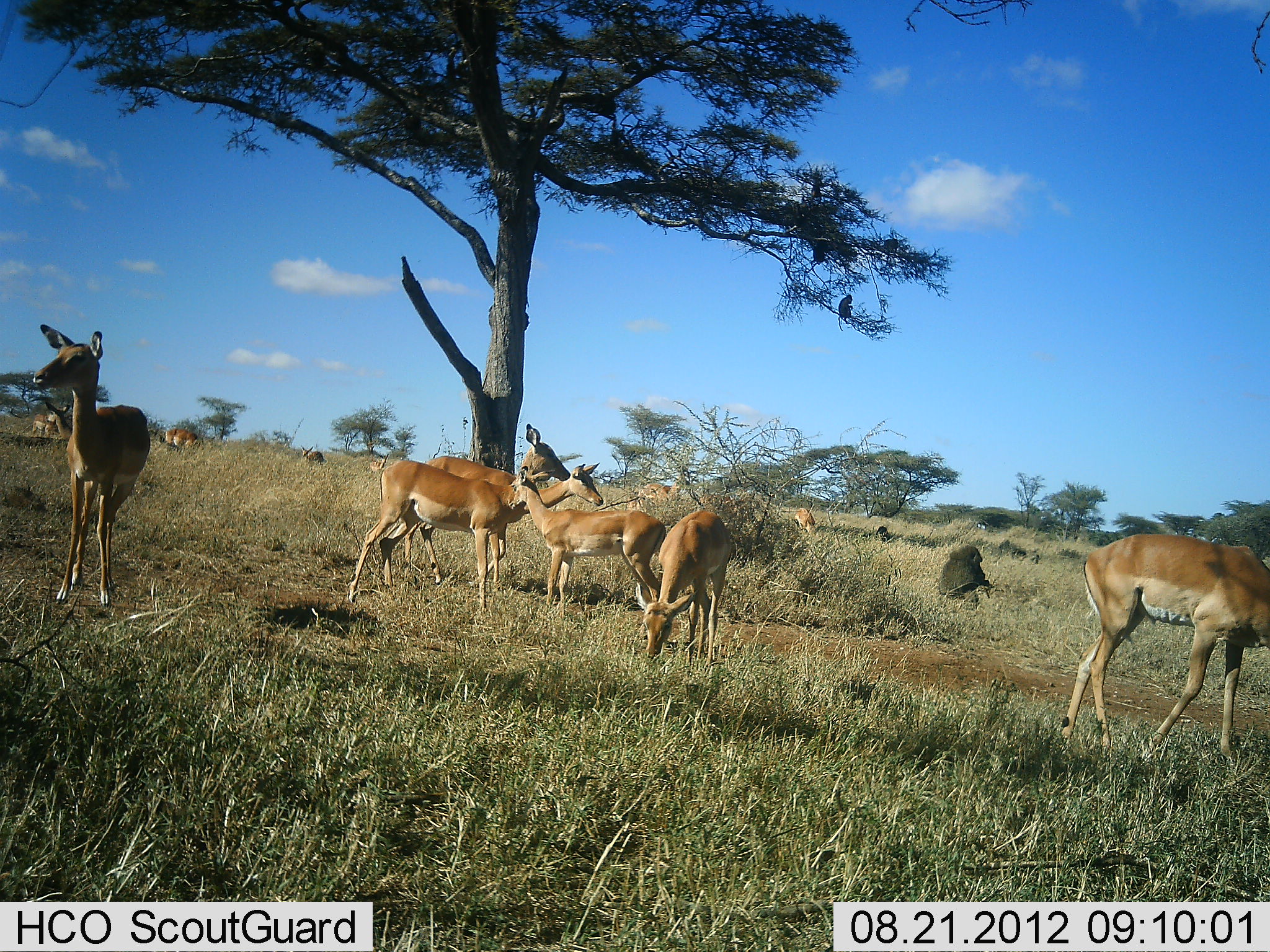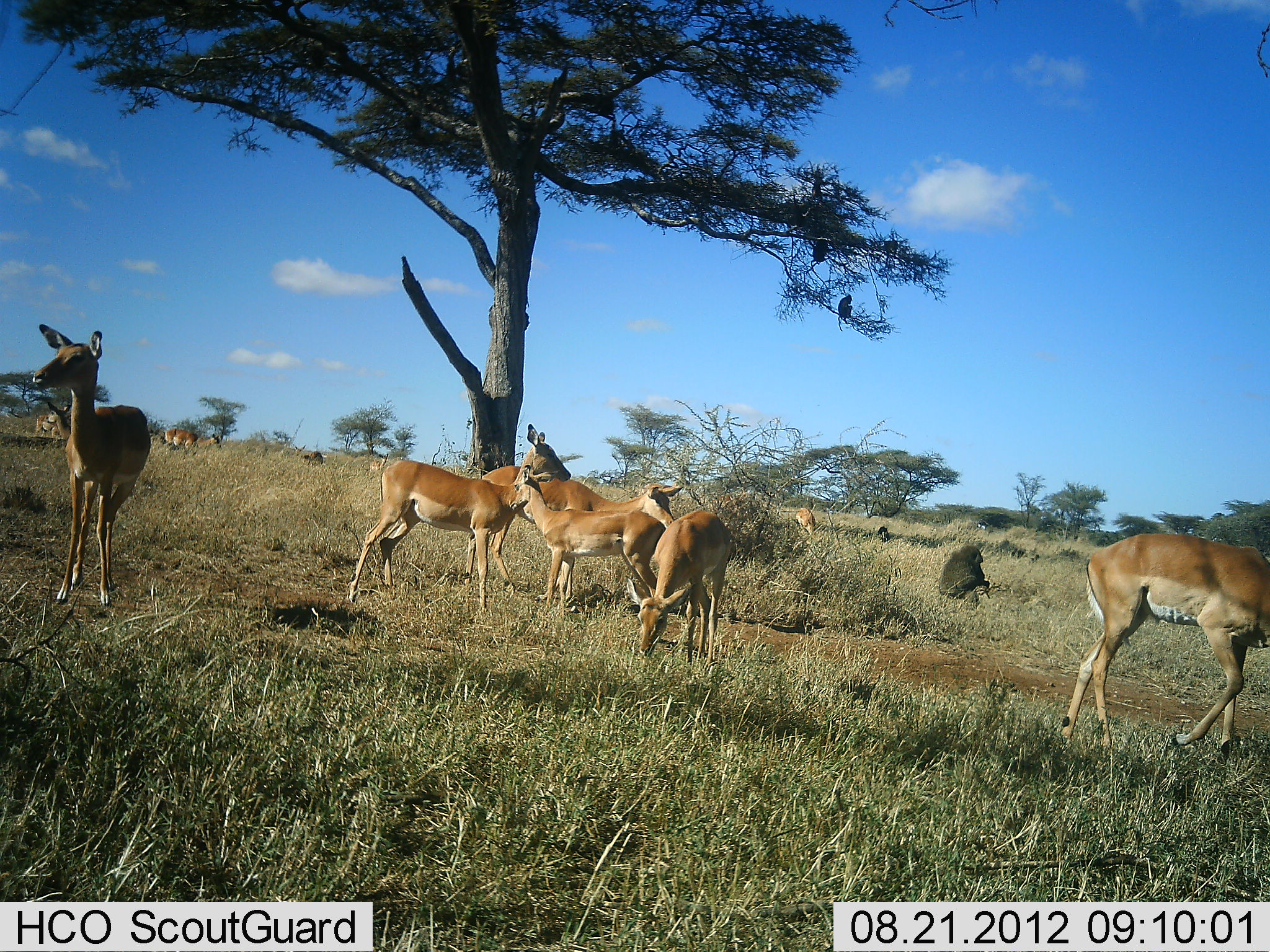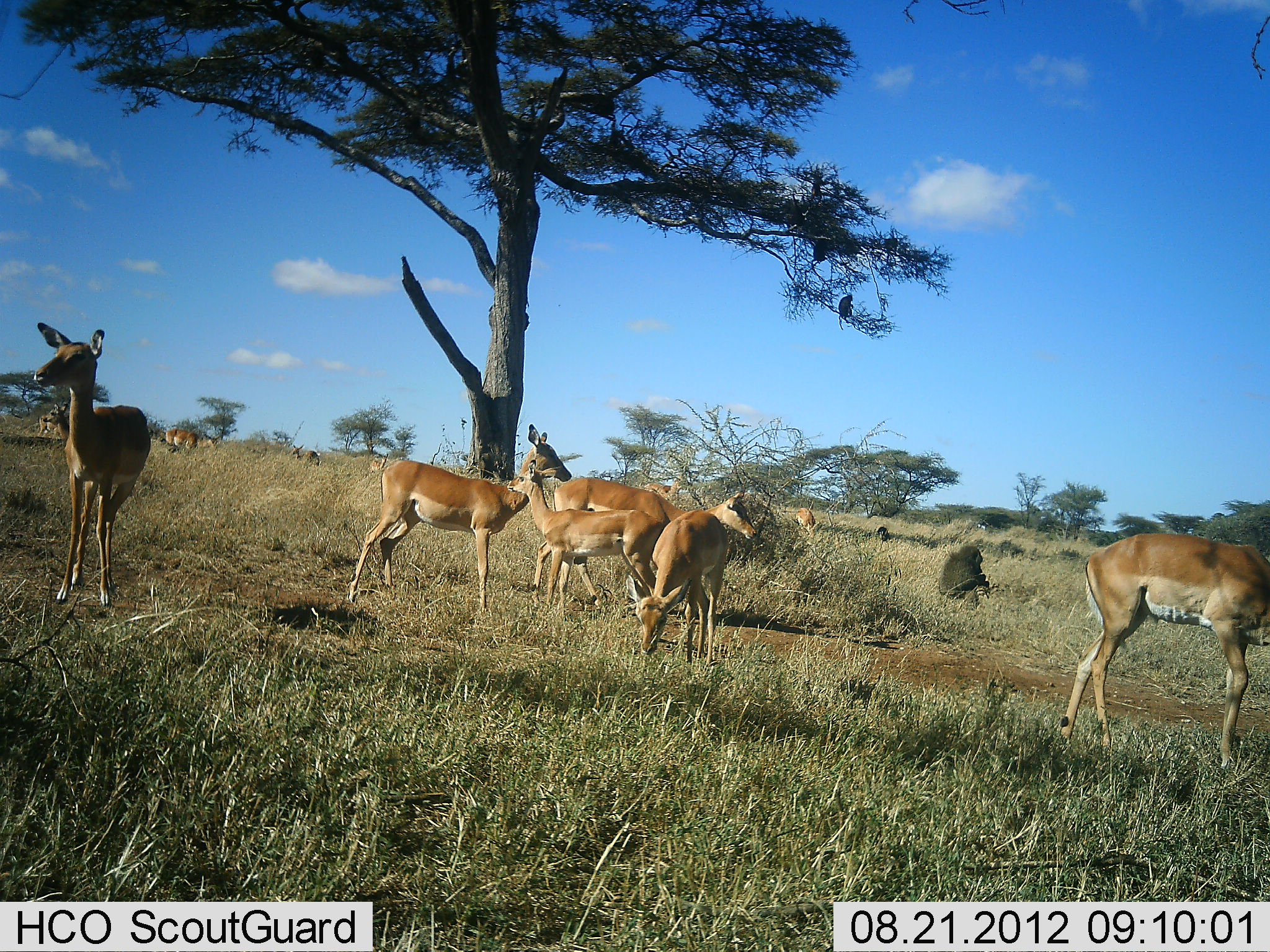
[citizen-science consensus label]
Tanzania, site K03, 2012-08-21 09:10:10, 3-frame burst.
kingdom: Animalia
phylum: Chordata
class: Mammalia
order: Primates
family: Cercopithecidae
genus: Papio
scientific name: Papio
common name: baboon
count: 3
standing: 8%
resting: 100%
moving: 0%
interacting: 0%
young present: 0%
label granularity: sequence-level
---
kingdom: Animalia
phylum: Chordata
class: Mammalia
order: Artiodactyla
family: Bovidae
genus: Aepyceros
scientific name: Aepyceros melampus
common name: impala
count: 10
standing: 89%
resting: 6%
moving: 50%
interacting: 0%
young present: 22%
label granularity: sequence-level